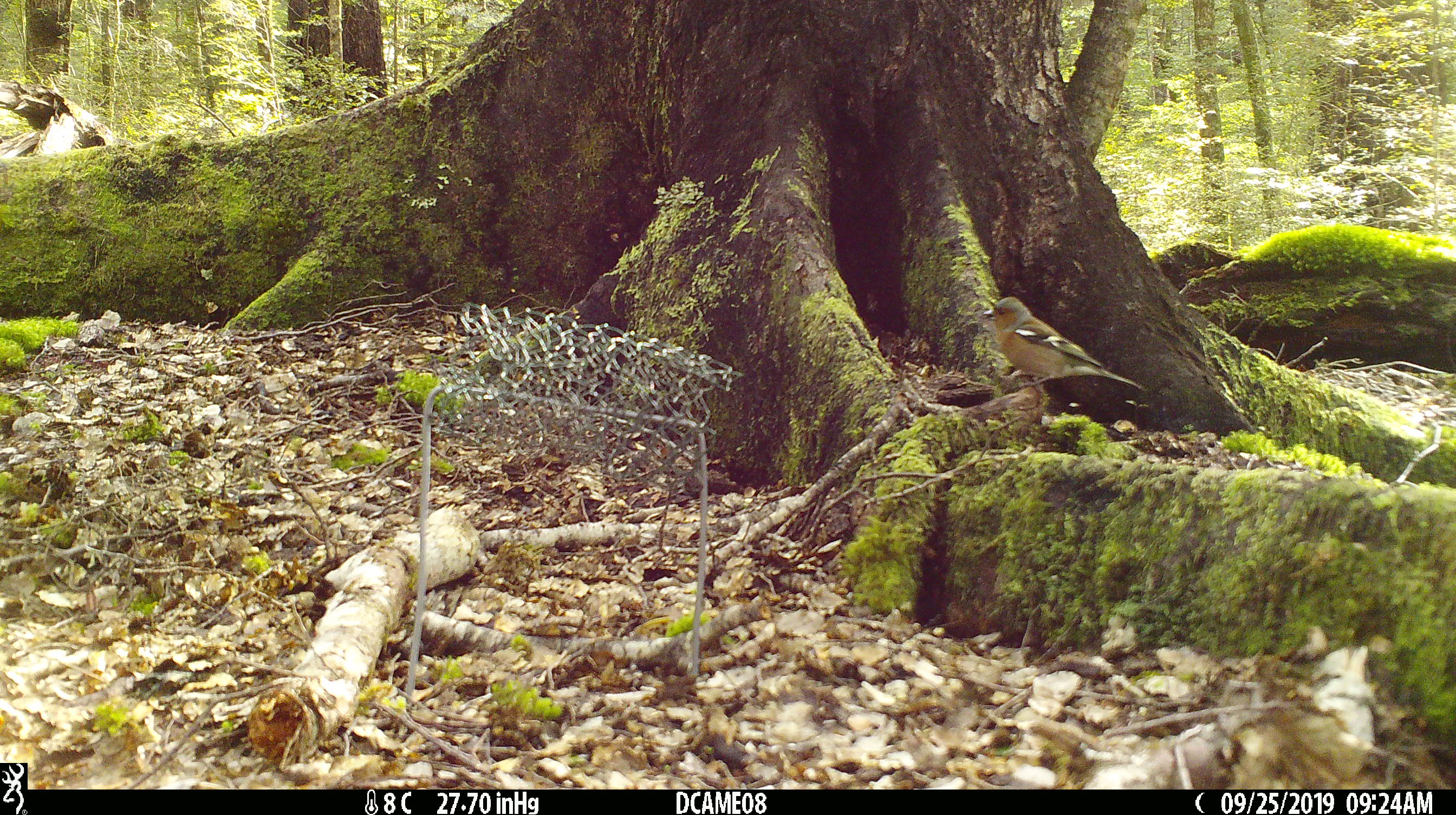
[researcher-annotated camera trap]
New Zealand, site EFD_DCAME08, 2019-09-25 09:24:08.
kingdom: Animalia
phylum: Chordata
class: Aves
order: Passeriformes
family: Fringillidae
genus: Fringilla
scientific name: Fringilla coelebs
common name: common chaffinch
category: chaffinch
Chaffinch (common chaffinch) (Fringilla coelebs).